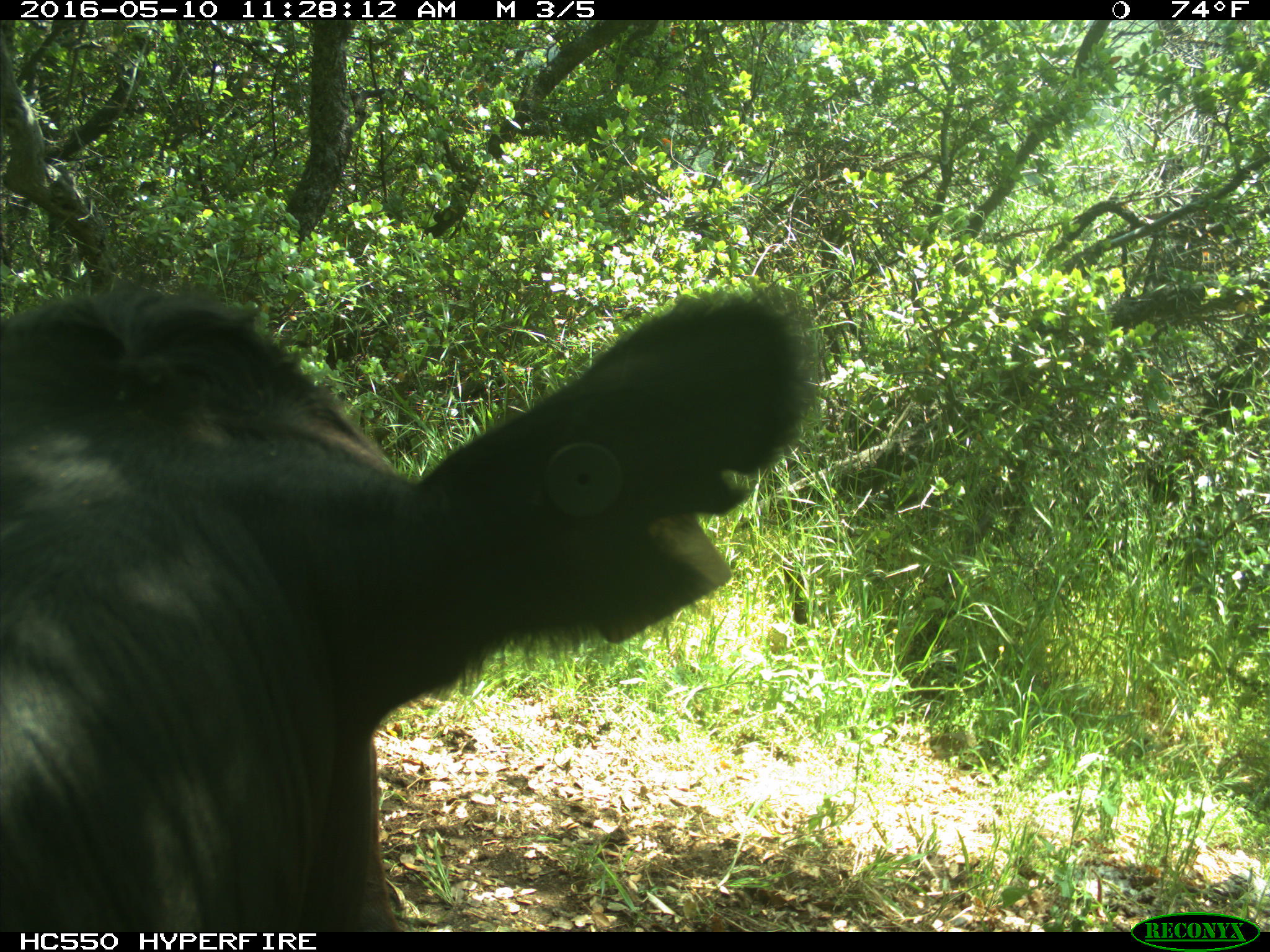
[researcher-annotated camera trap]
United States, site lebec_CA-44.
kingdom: Animalia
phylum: Chordata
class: Mammalia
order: Artiodactyla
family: Bovidae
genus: Bos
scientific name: Bos taurus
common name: domestic cow